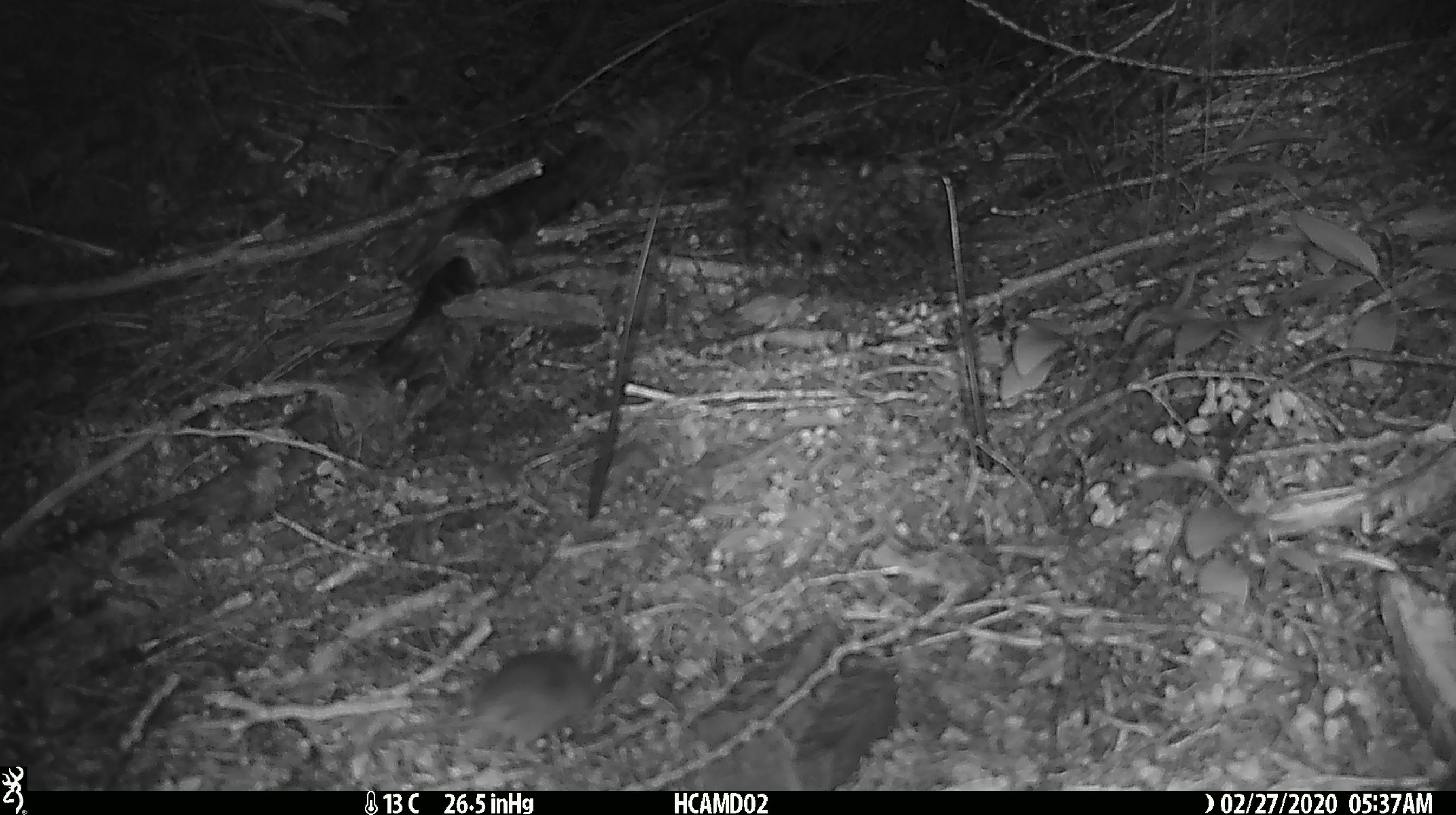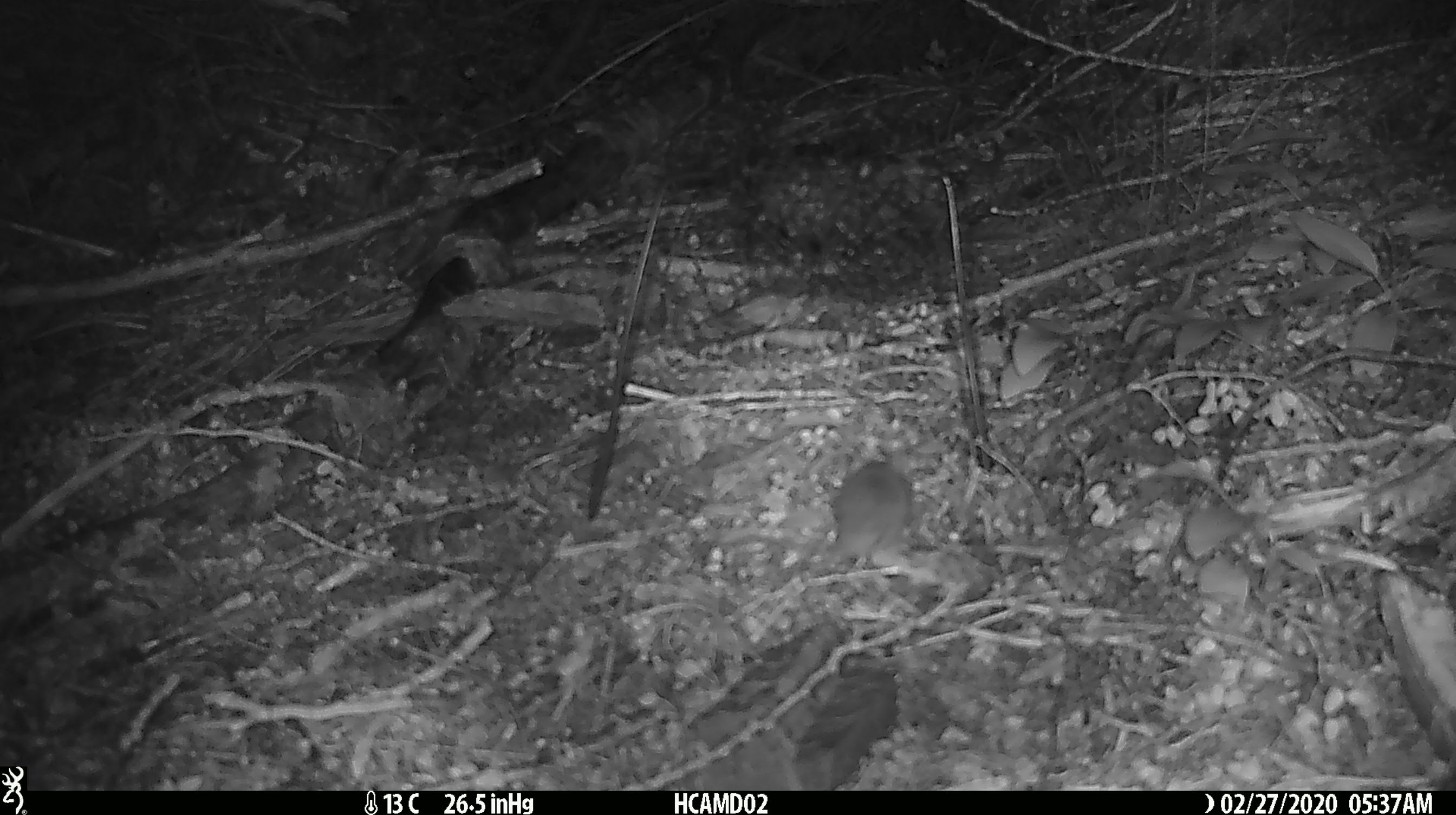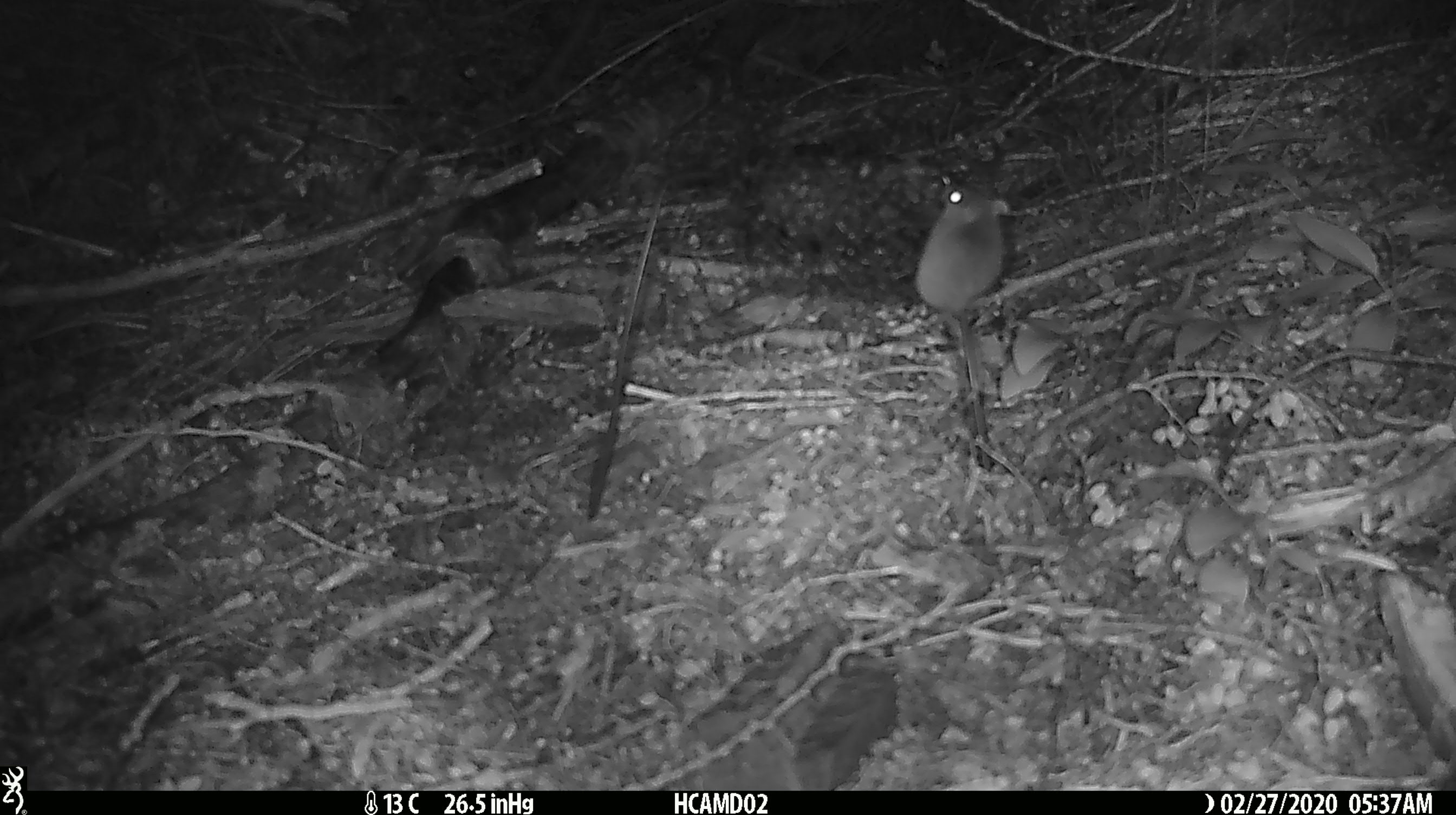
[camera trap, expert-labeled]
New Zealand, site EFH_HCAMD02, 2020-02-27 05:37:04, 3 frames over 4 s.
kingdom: Animalia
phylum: Chordata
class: Mammalia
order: Rodentia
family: Muridae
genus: Mus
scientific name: Mus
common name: mouse